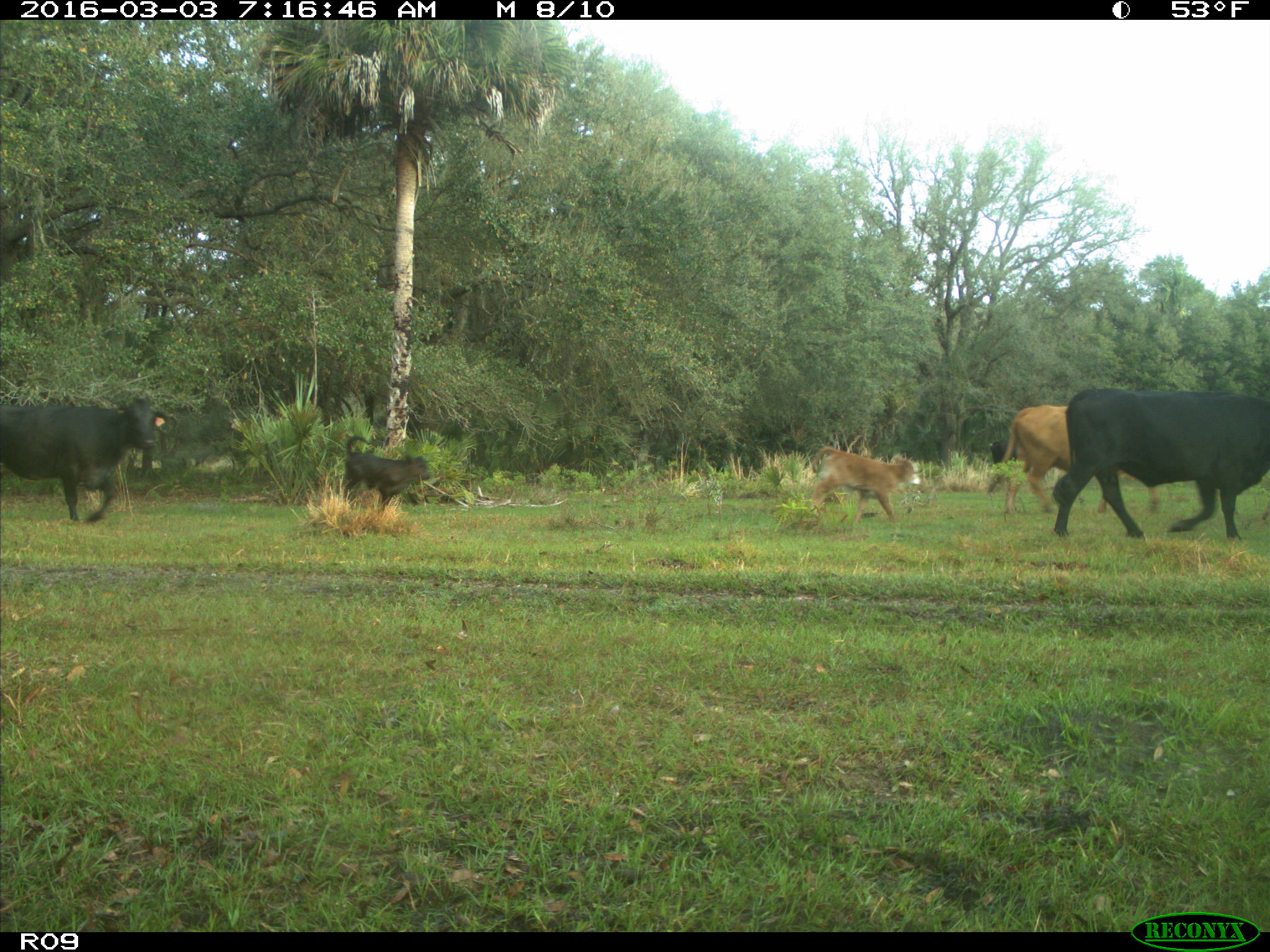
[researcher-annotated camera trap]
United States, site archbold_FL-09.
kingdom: Animalia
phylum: Chordata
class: Mammalia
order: Artiodactyla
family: Bovidae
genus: Bos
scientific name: Bos taurus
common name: domestic cow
Bos taurus (domestic cow).